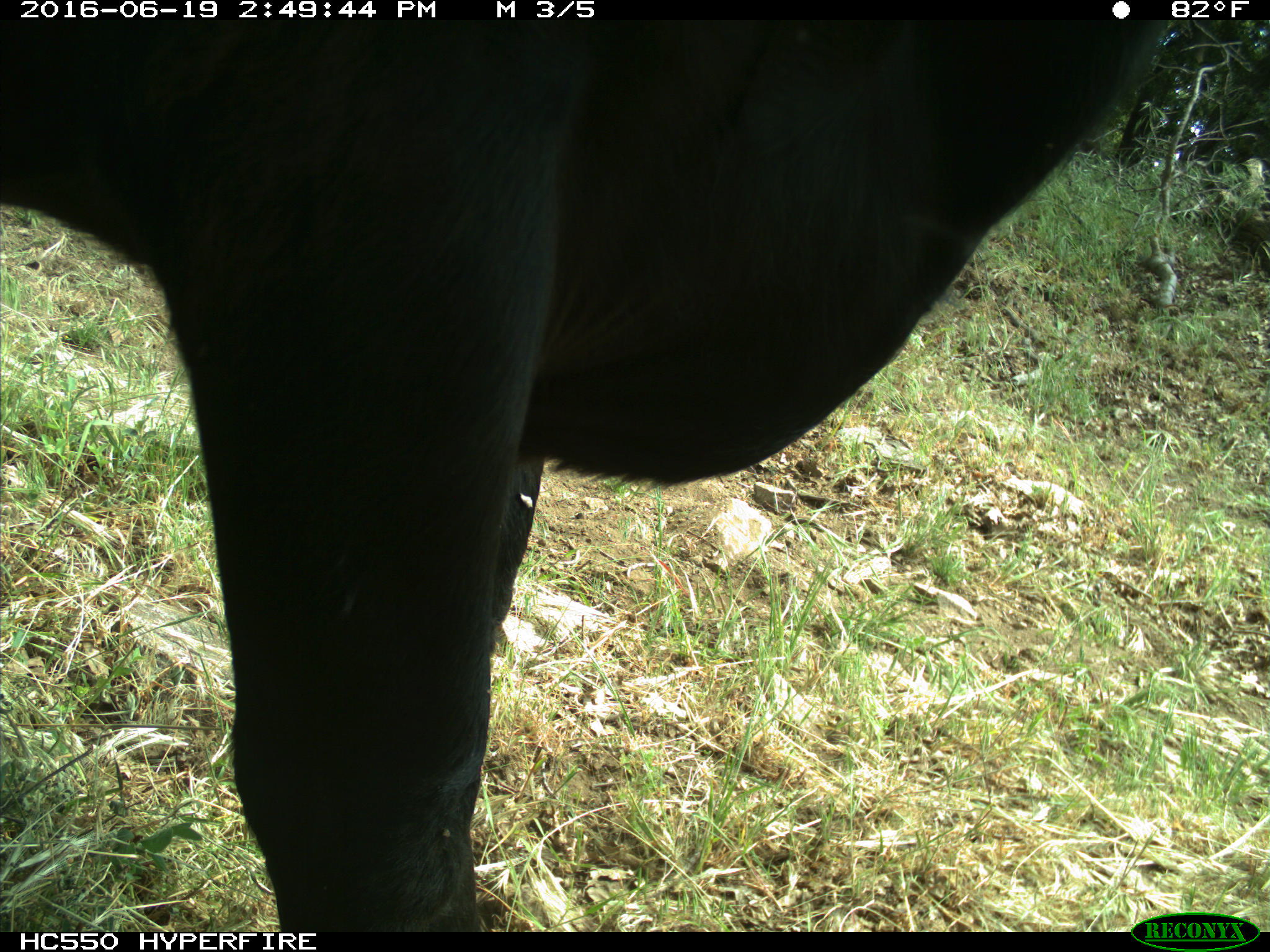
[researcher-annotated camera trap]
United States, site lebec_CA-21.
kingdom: Animalia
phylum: Chordata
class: Mammalia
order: Artiodactyla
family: Bovidae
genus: Bos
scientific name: Bos taurus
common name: domestic cow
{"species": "Bos taurus (domestic cow)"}